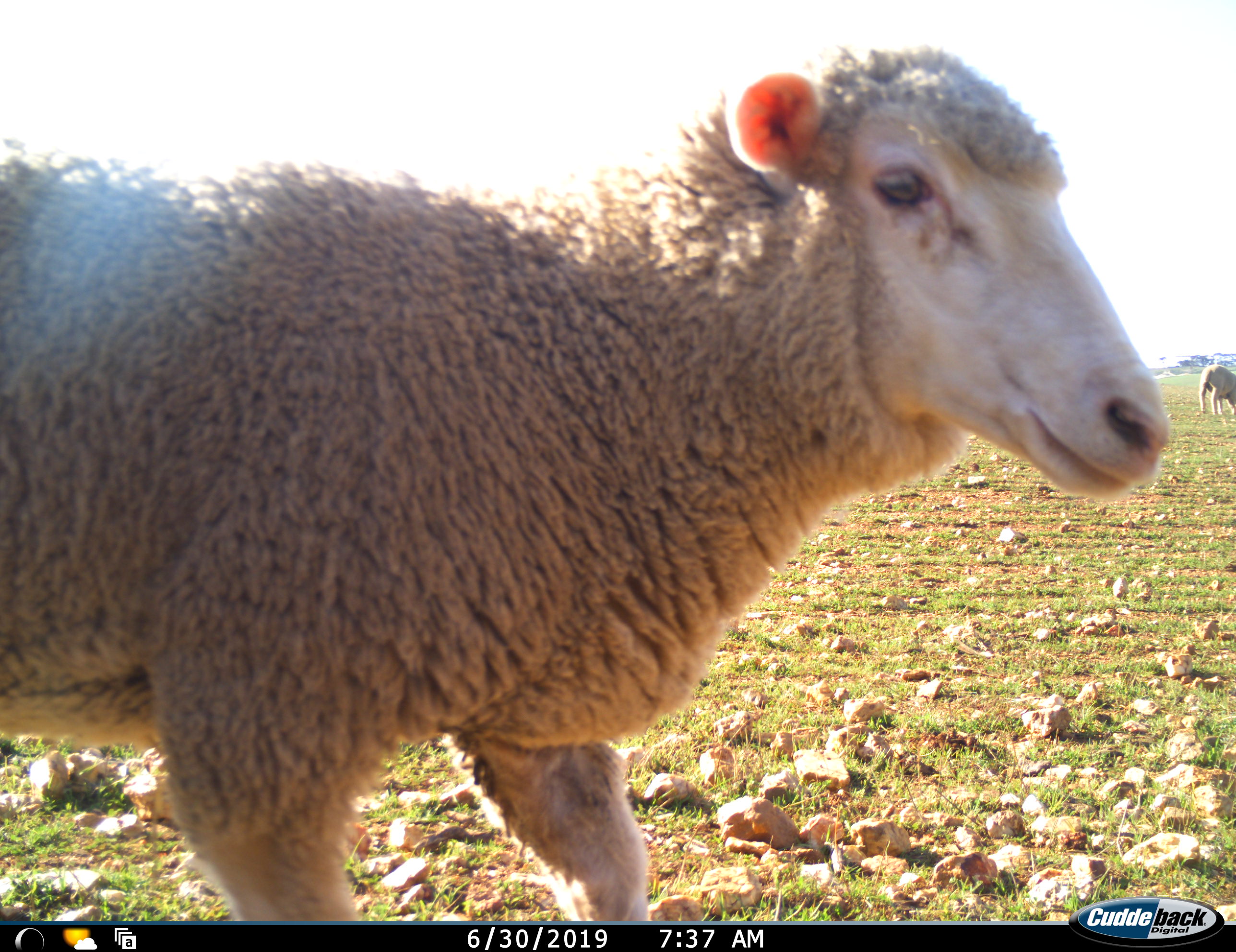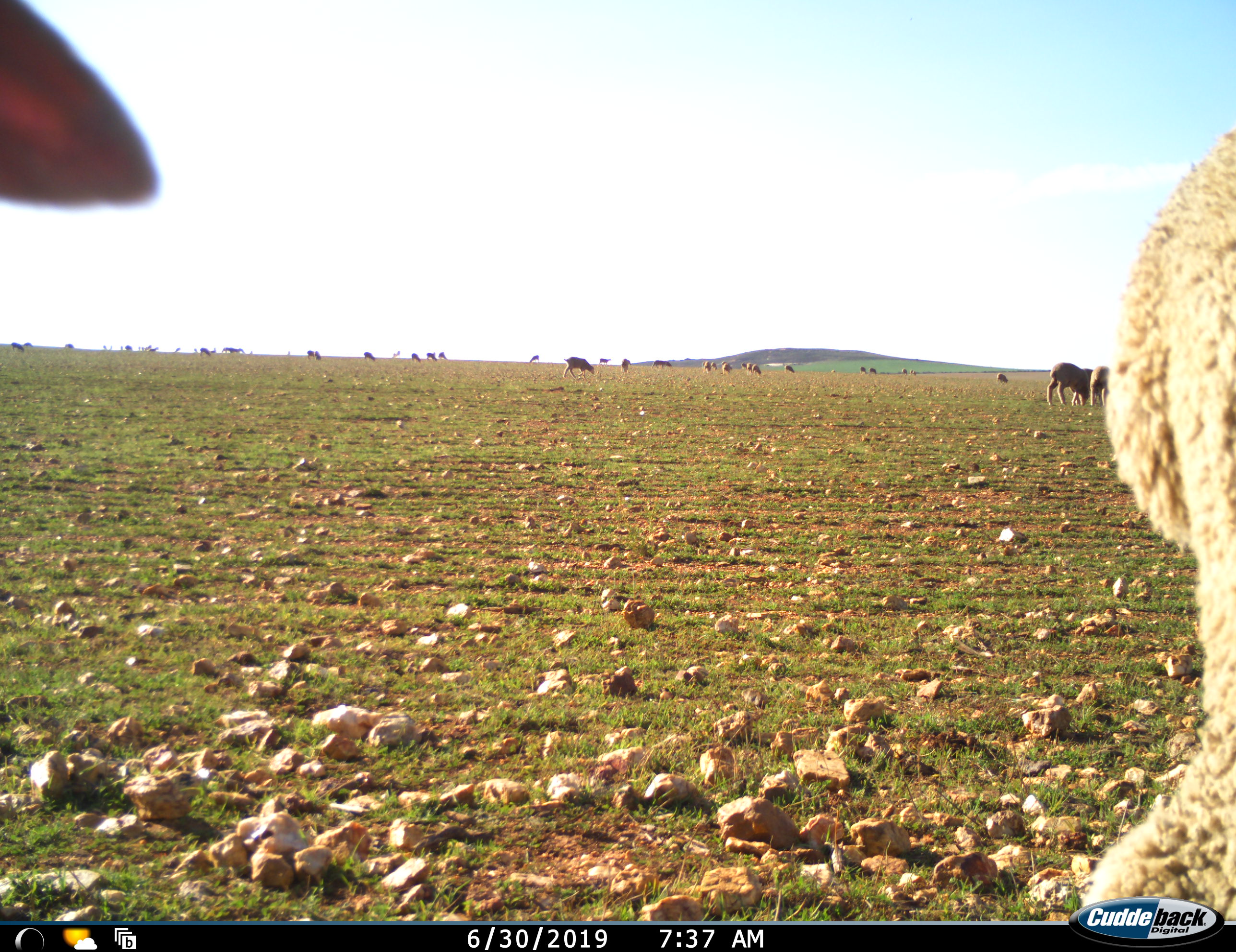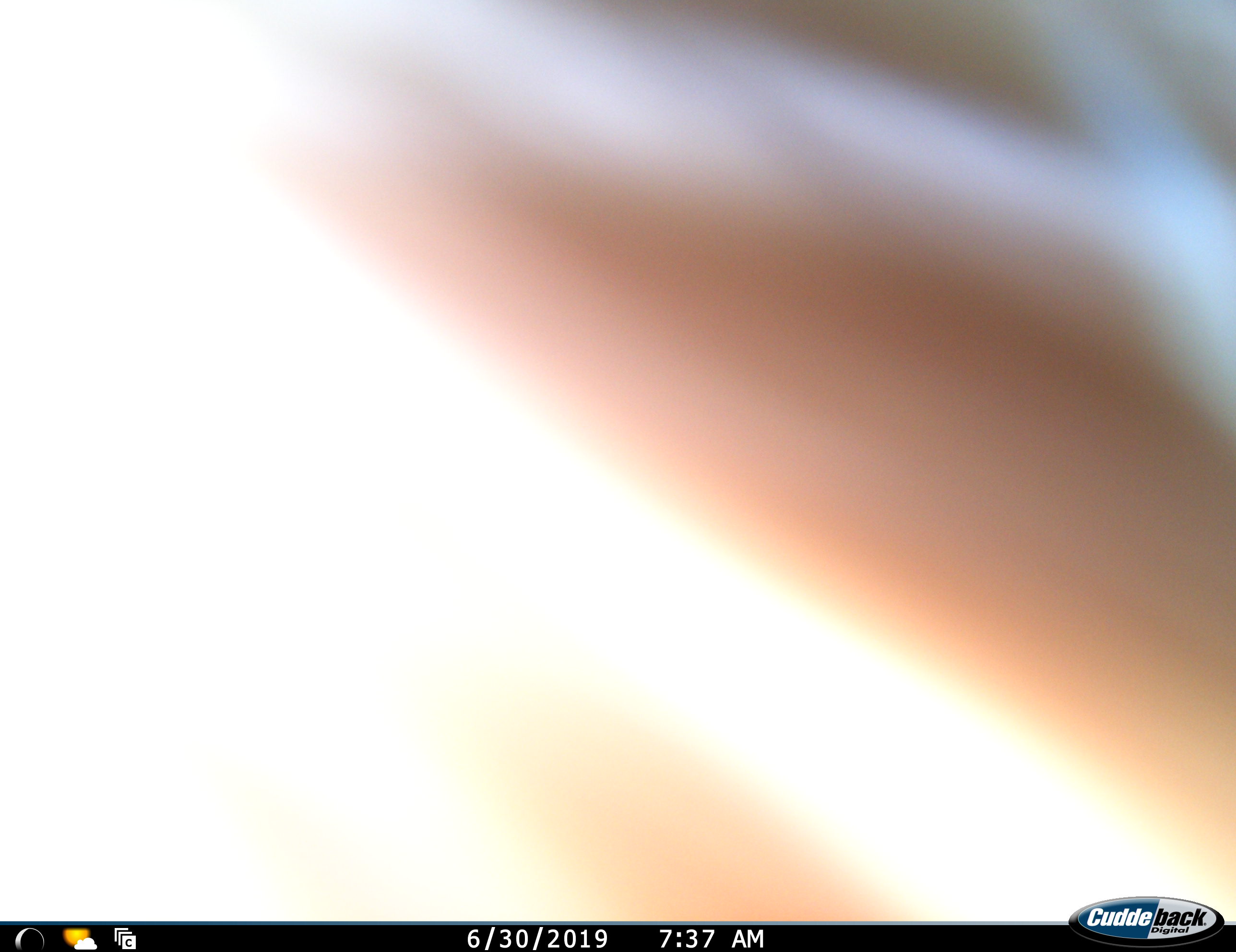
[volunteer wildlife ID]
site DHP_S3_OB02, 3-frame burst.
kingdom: Animalia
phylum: Chordata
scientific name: Vertebrata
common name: domestic animal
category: domesticanimal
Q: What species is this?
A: Domesticanimal (domestic animal) (Vertebrata).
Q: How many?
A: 11-50.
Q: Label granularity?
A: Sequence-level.